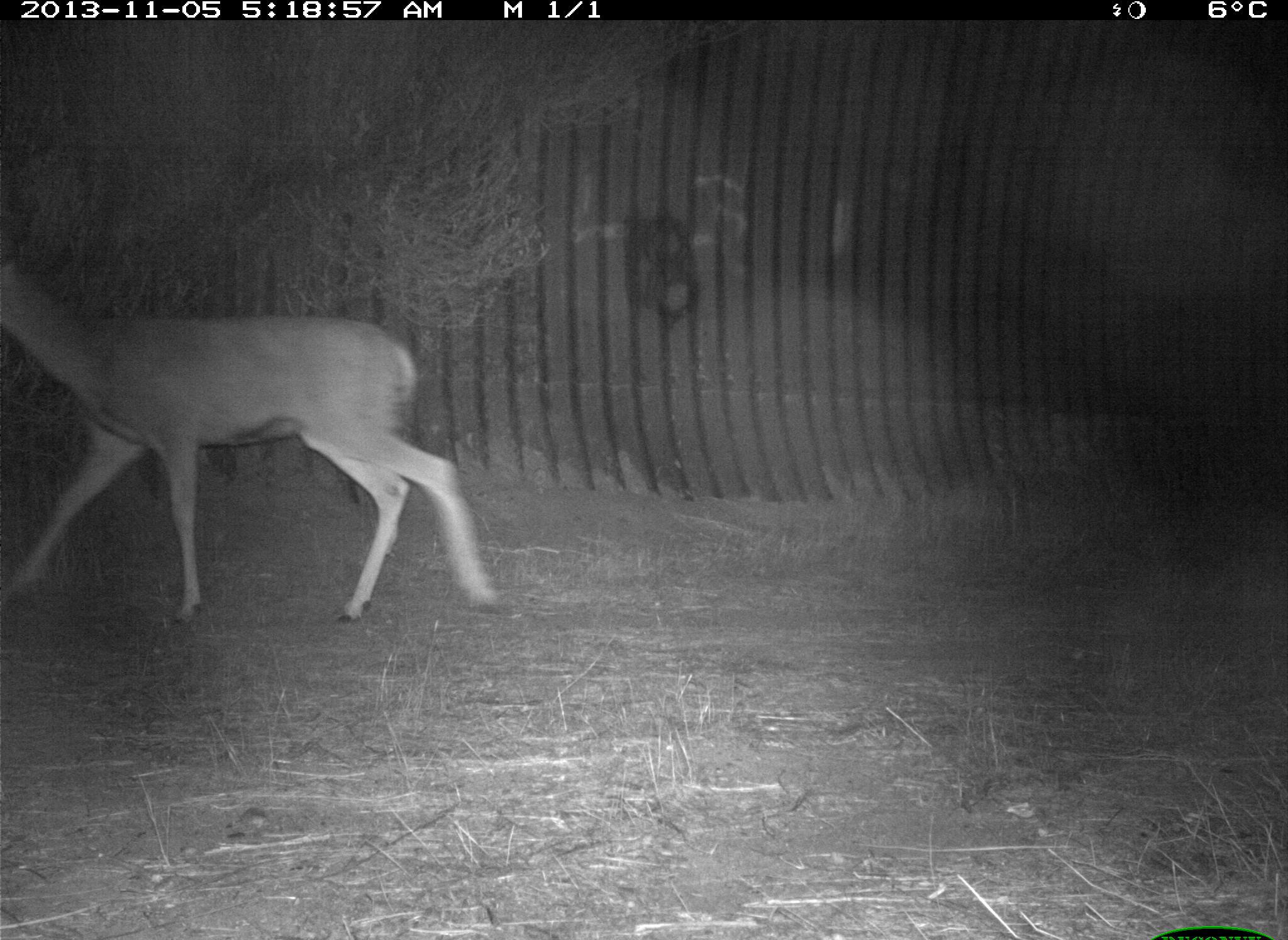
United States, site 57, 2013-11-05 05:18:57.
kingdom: Animalia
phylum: Chordata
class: Mammalia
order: Artiodactyla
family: Cervidae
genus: Odocoileus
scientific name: Odocoileus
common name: deer